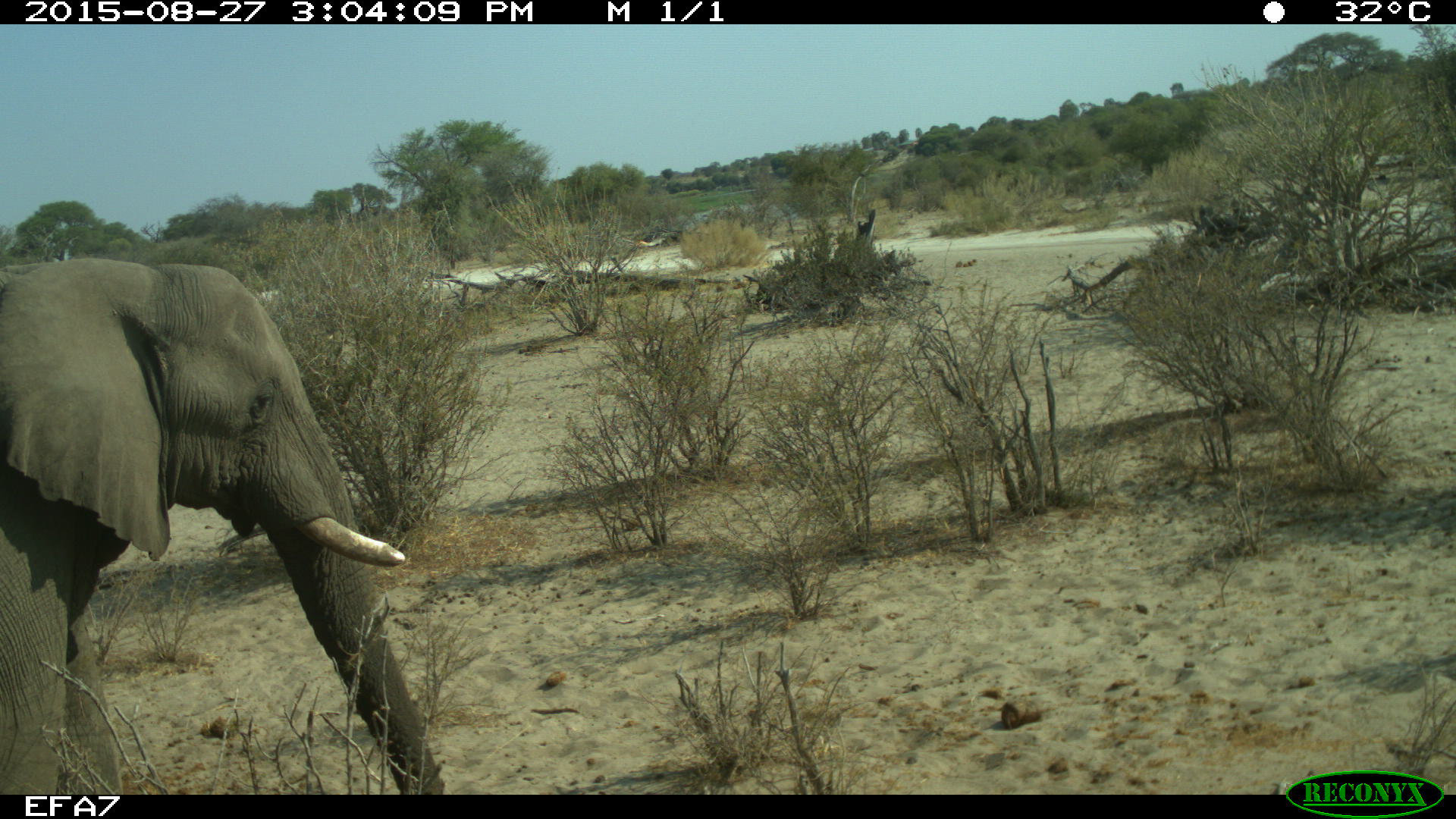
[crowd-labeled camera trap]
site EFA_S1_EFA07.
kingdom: Animalia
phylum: Chordata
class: Mammalia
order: Proboscidea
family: Elephantidae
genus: Loxodonta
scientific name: Loxodonta africana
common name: african bush elephant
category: elephant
Elephant (african bush elephant) (Loxodonta africana), count 1. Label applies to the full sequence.